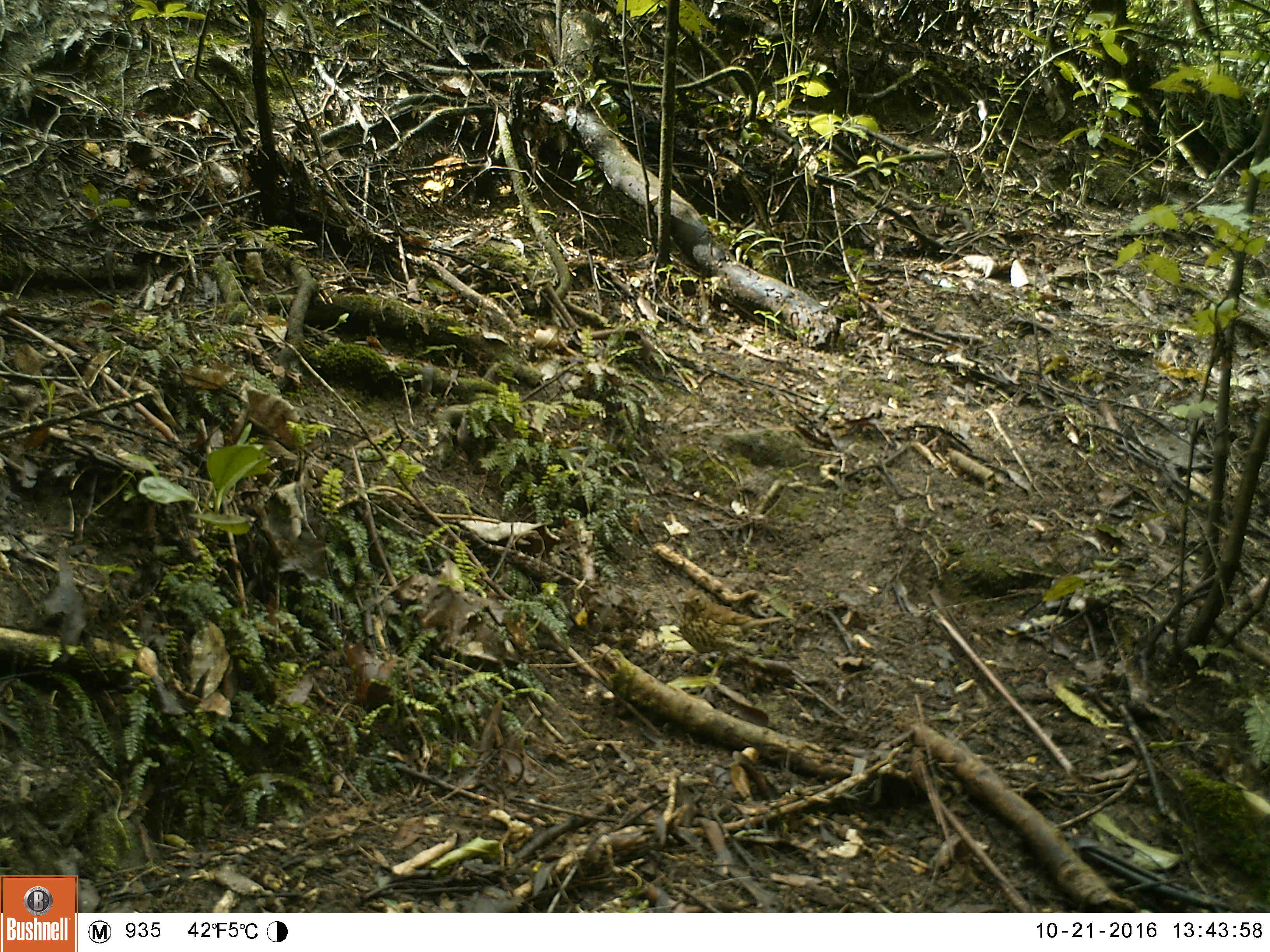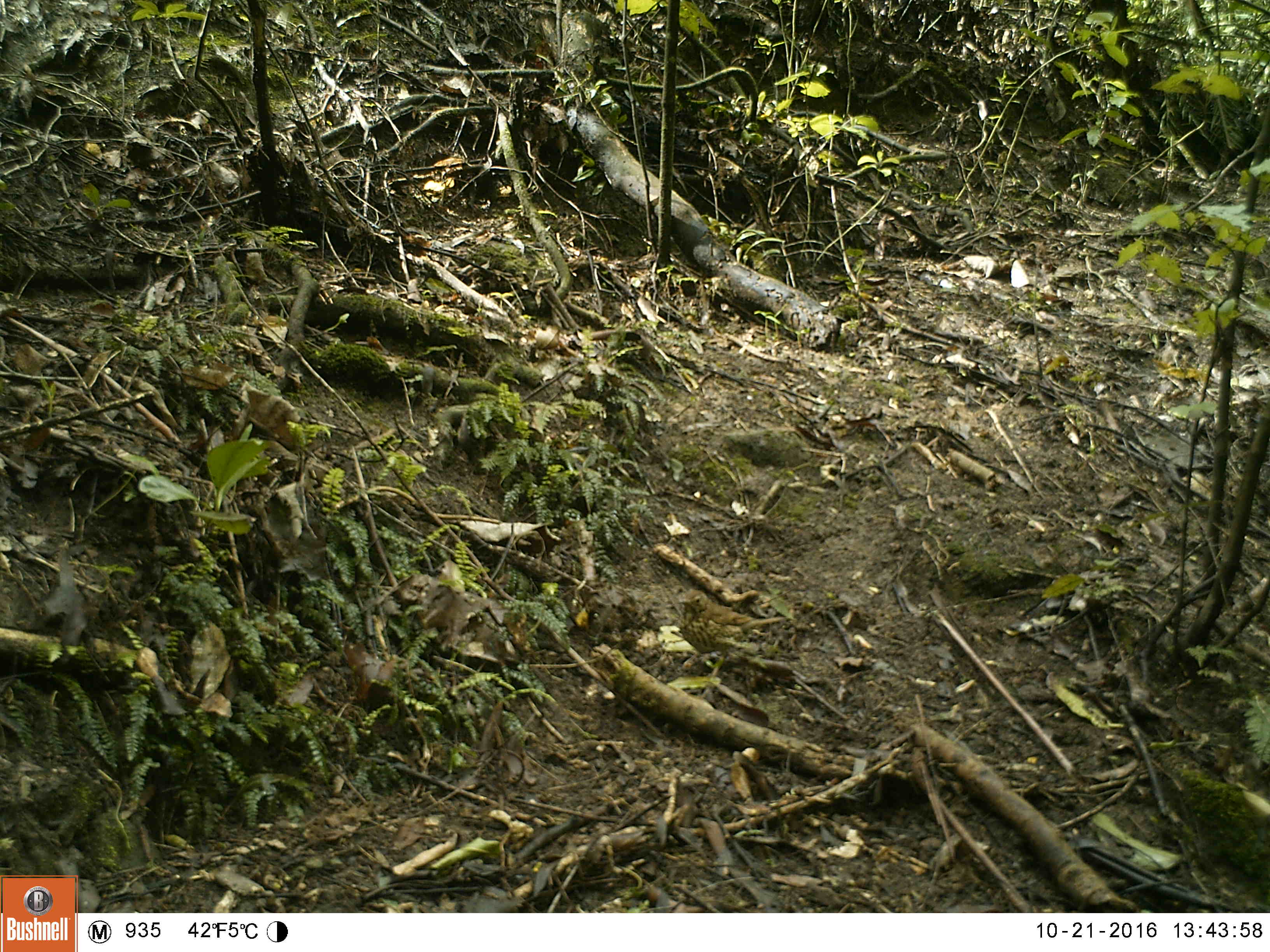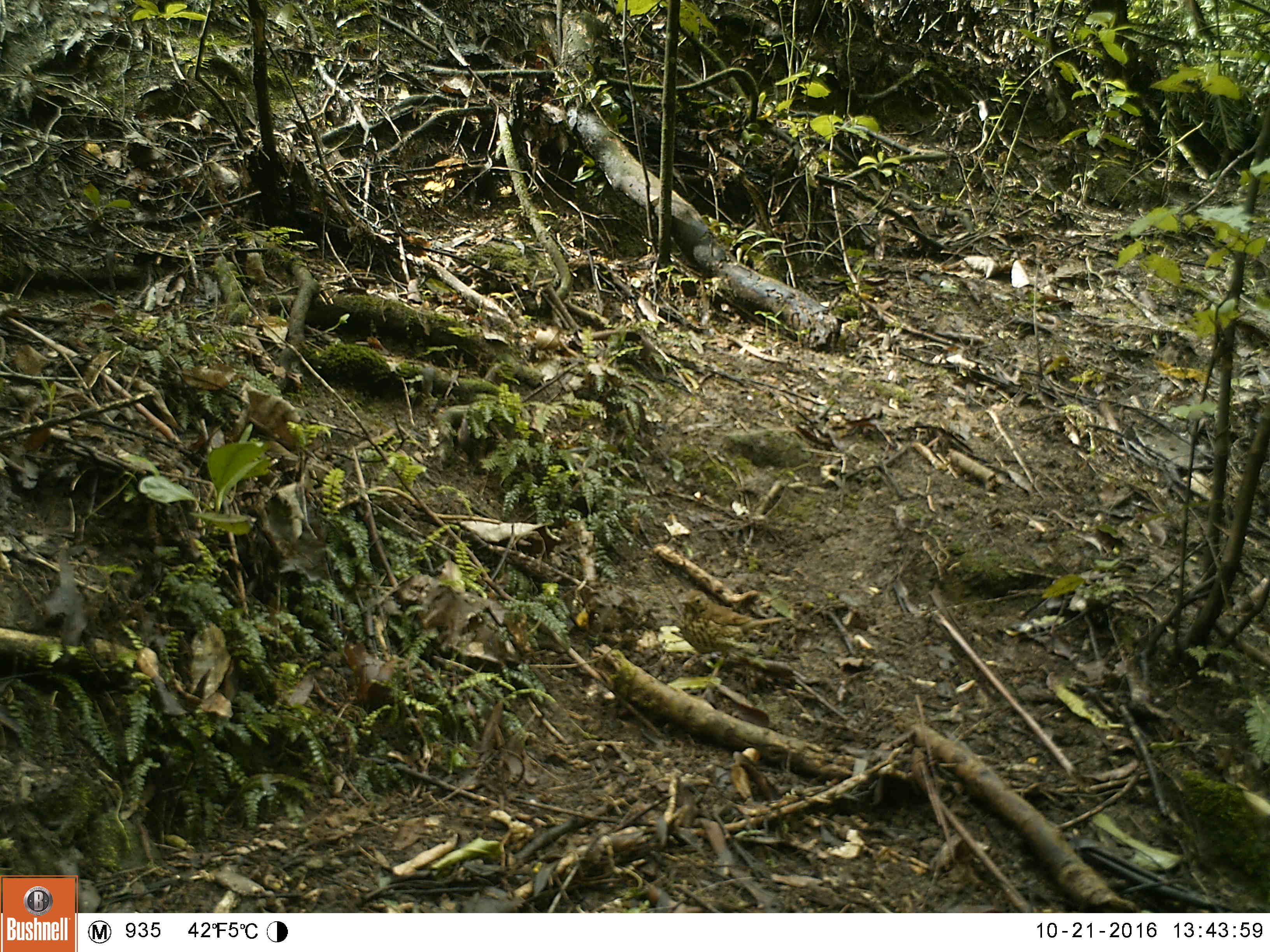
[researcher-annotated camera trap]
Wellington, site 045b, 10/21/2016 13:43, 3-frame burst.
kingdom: Animalia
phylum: Chordata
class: Aves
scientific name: Aves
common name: bird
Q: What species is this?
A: Bird (Aves).